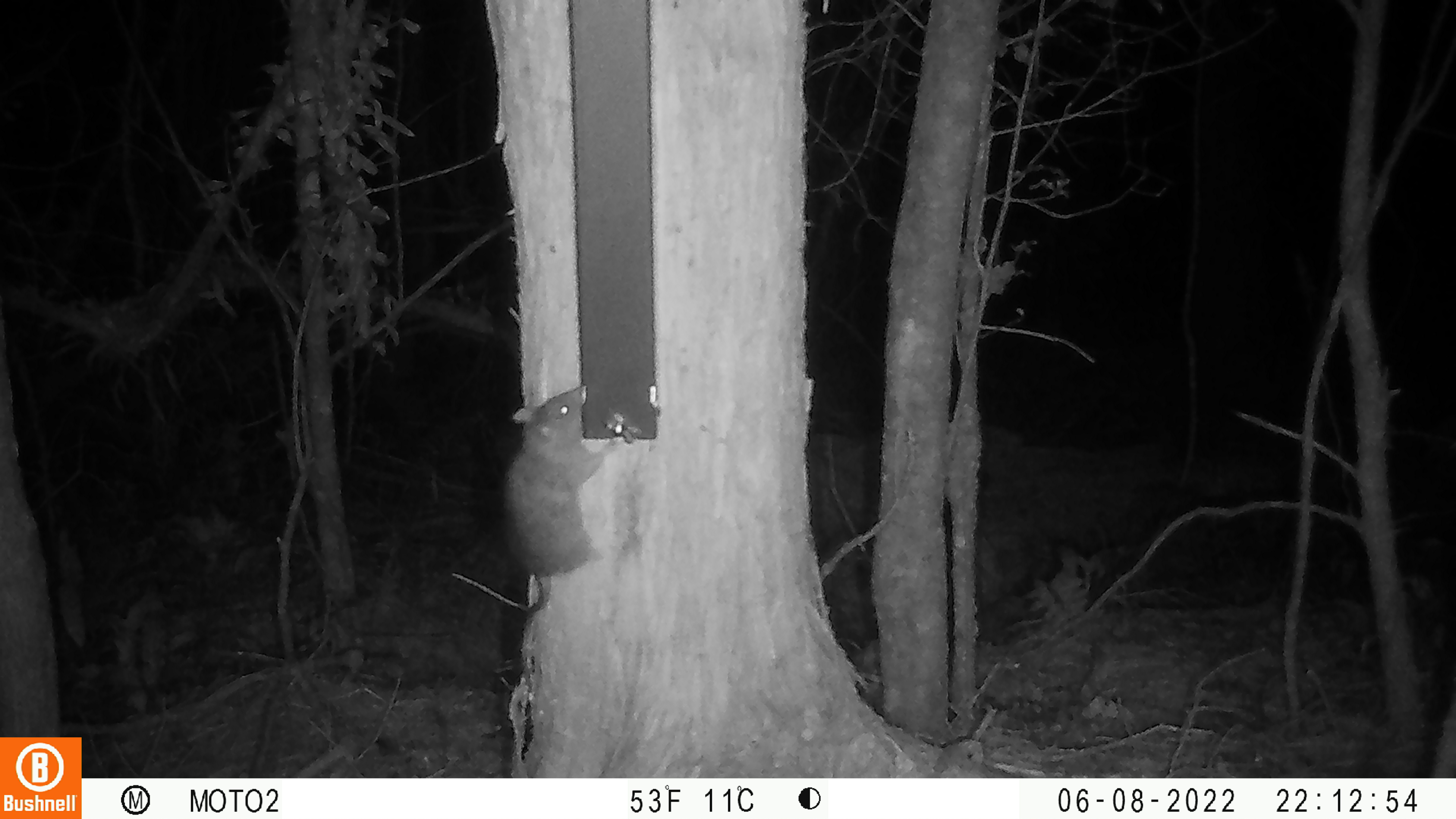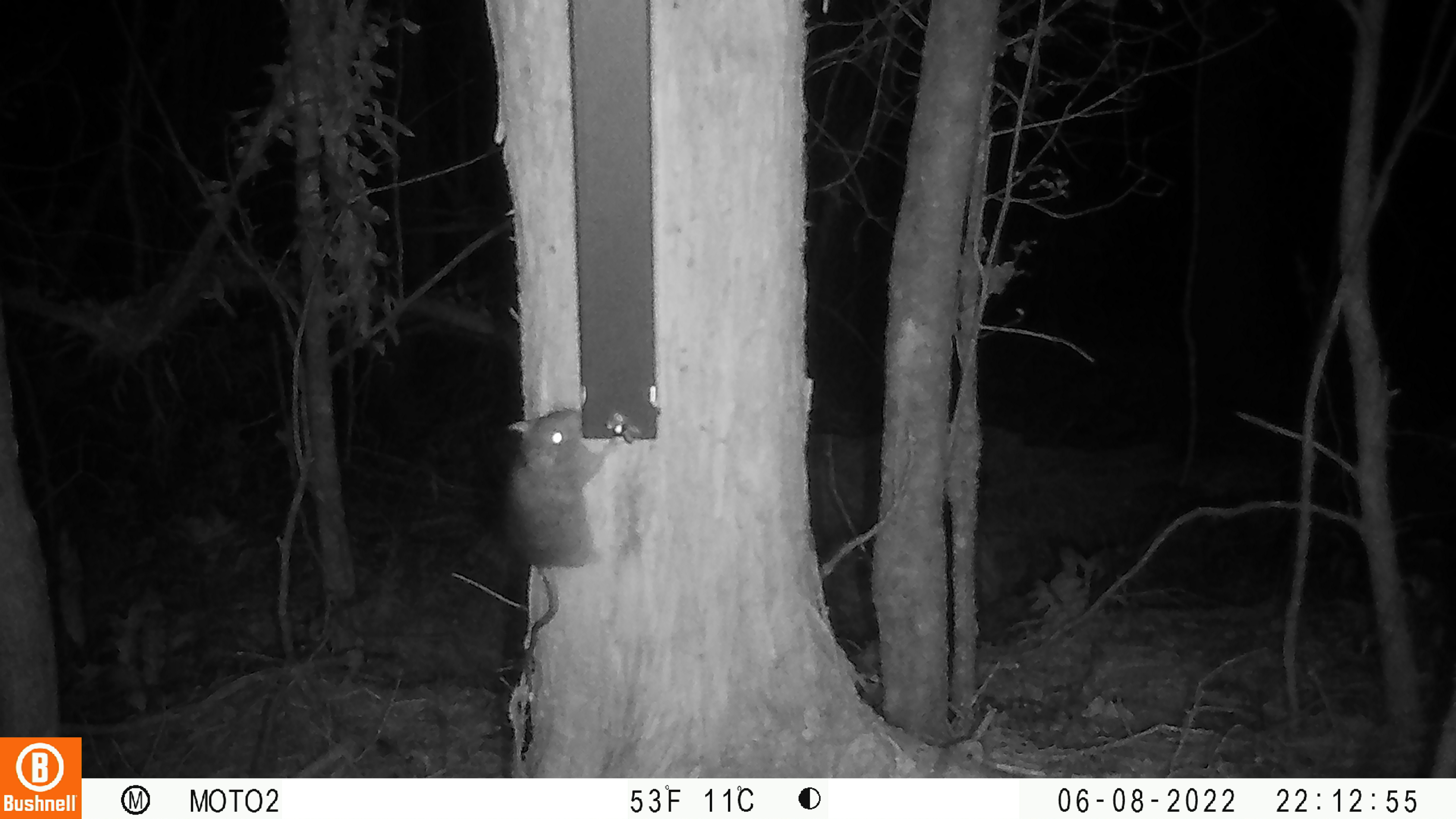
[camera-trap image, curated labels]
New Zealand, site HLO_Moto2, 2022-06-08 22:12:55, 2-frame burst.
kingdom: Animalia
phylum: Chordata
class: Mammalia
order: Rodentia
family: Muridae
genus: Rattus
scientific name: Rattus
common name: rat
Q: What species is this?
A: Rat (Rattus).